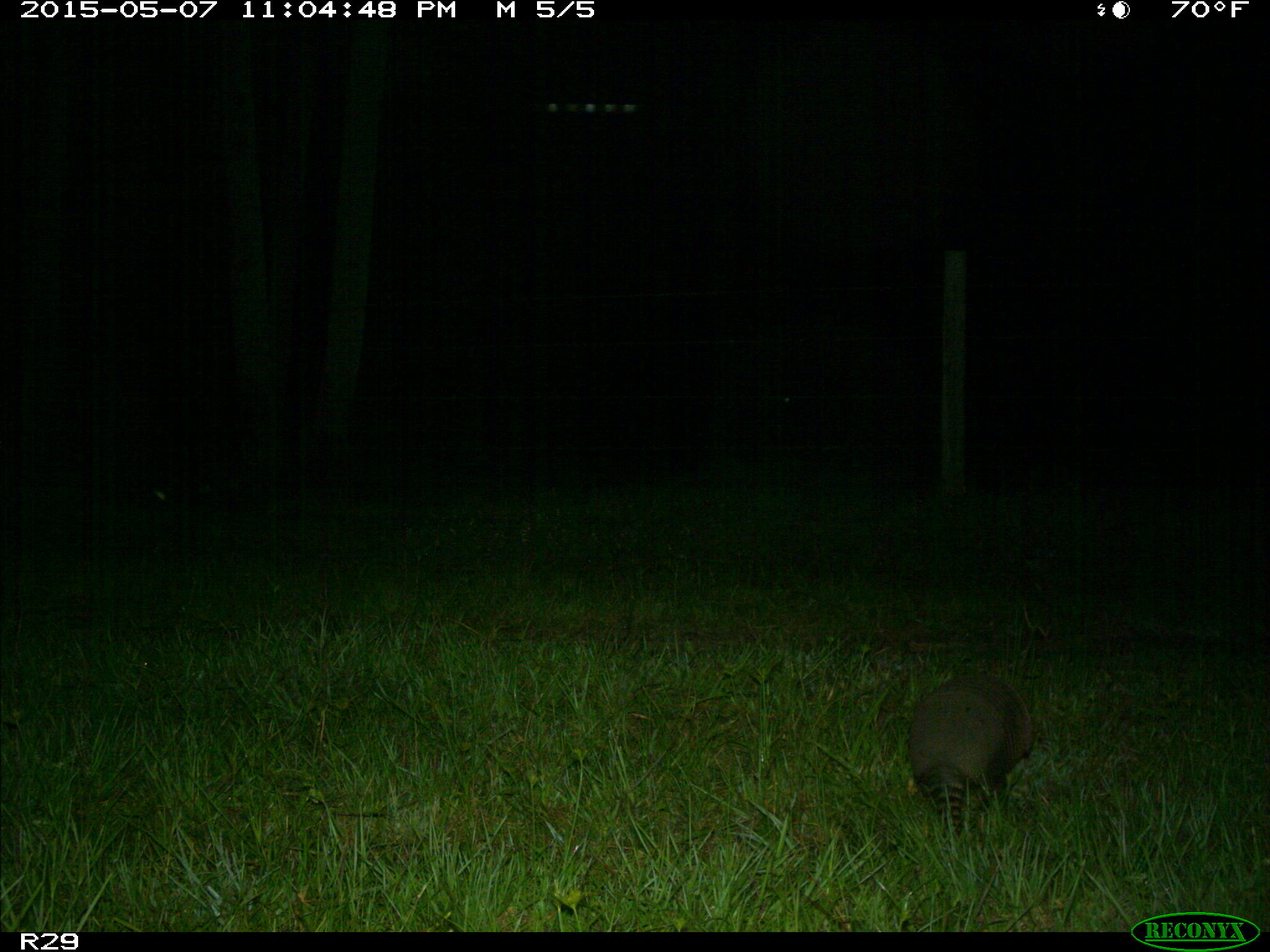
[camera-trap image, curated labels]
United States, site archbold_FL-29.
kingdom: Animalia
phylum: Chordata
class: Mammalia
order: Cingulata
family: Dasypodidae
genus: Dasypus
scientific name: Dasypus novemcinctus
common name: nine-banded armadillo